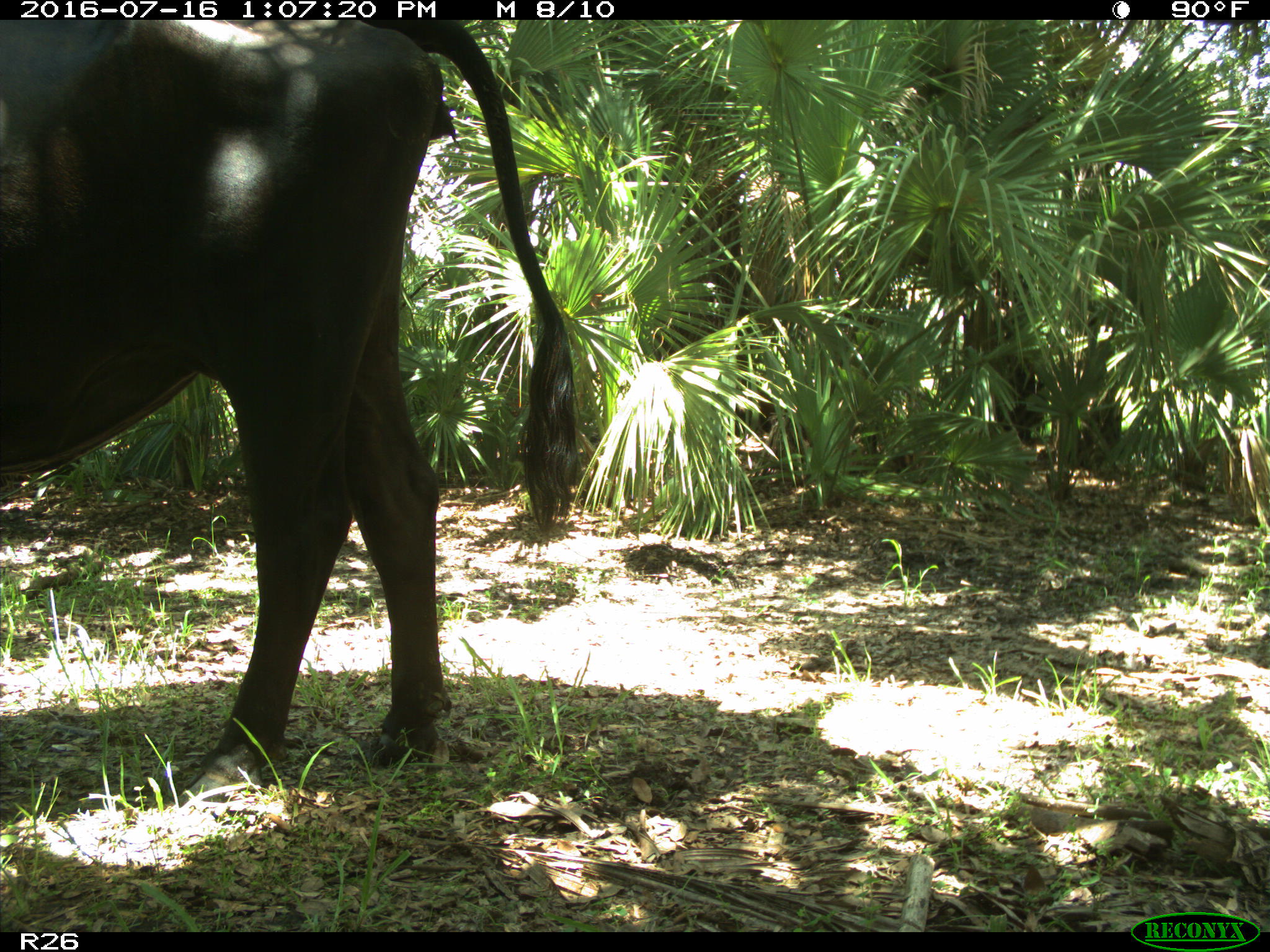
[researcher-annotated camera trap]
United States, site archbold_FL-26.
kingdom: Animalia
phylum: Chordata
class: Mammalia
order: Artiodactyla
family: Bovidae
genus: Bos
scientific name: Bos taurus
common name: domestic cow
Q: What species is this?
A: Bos taurus (domestic cow).